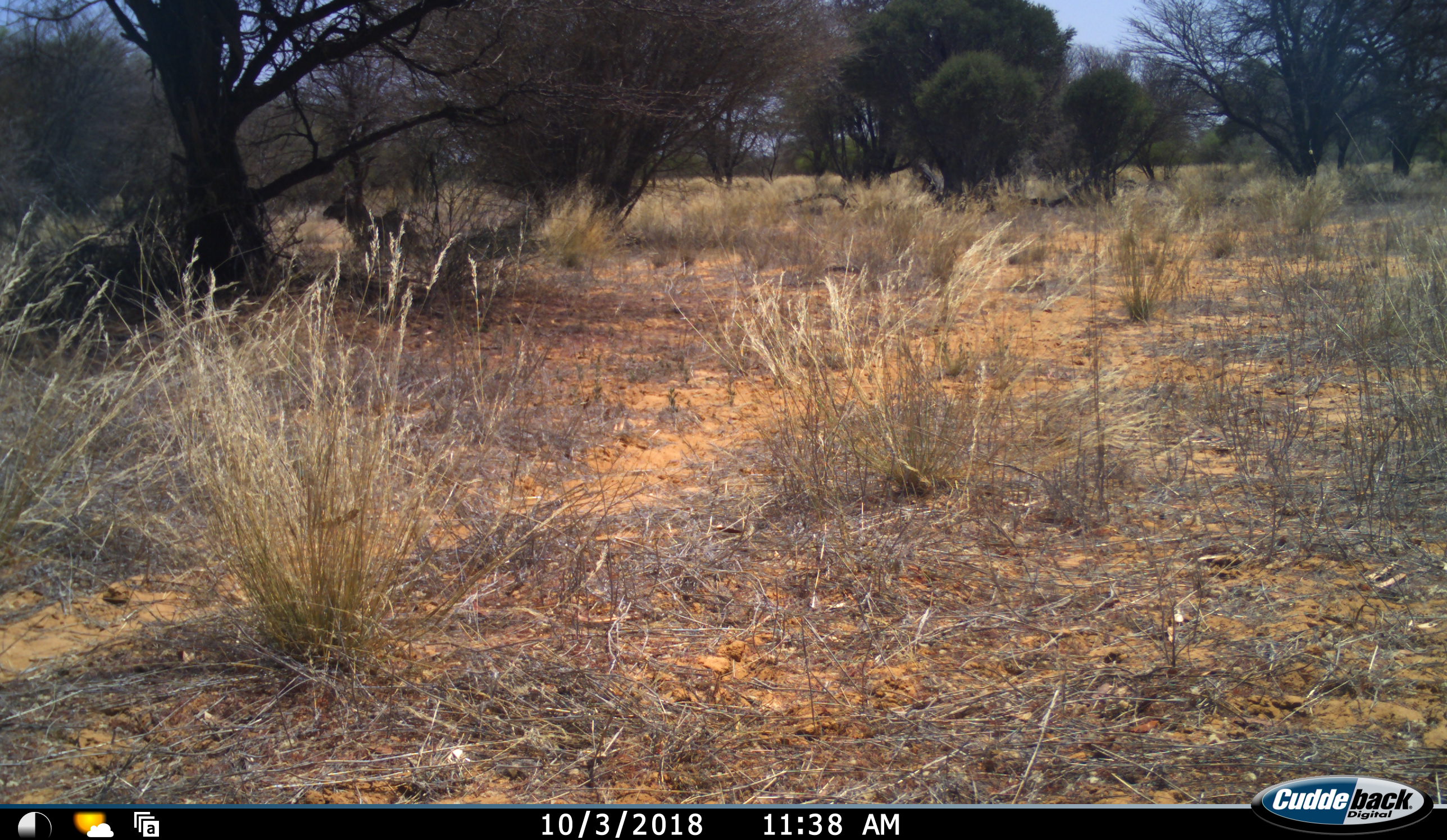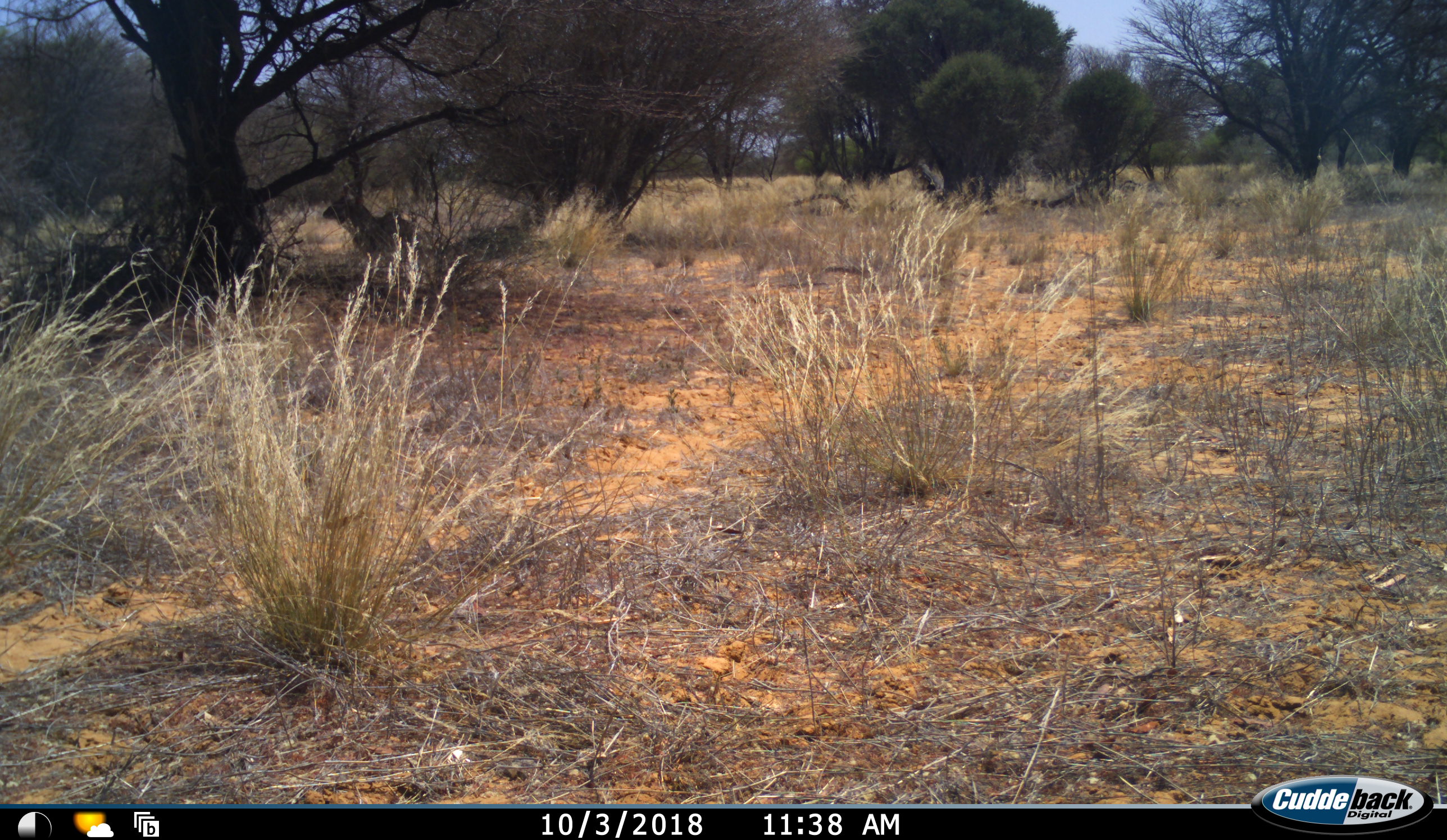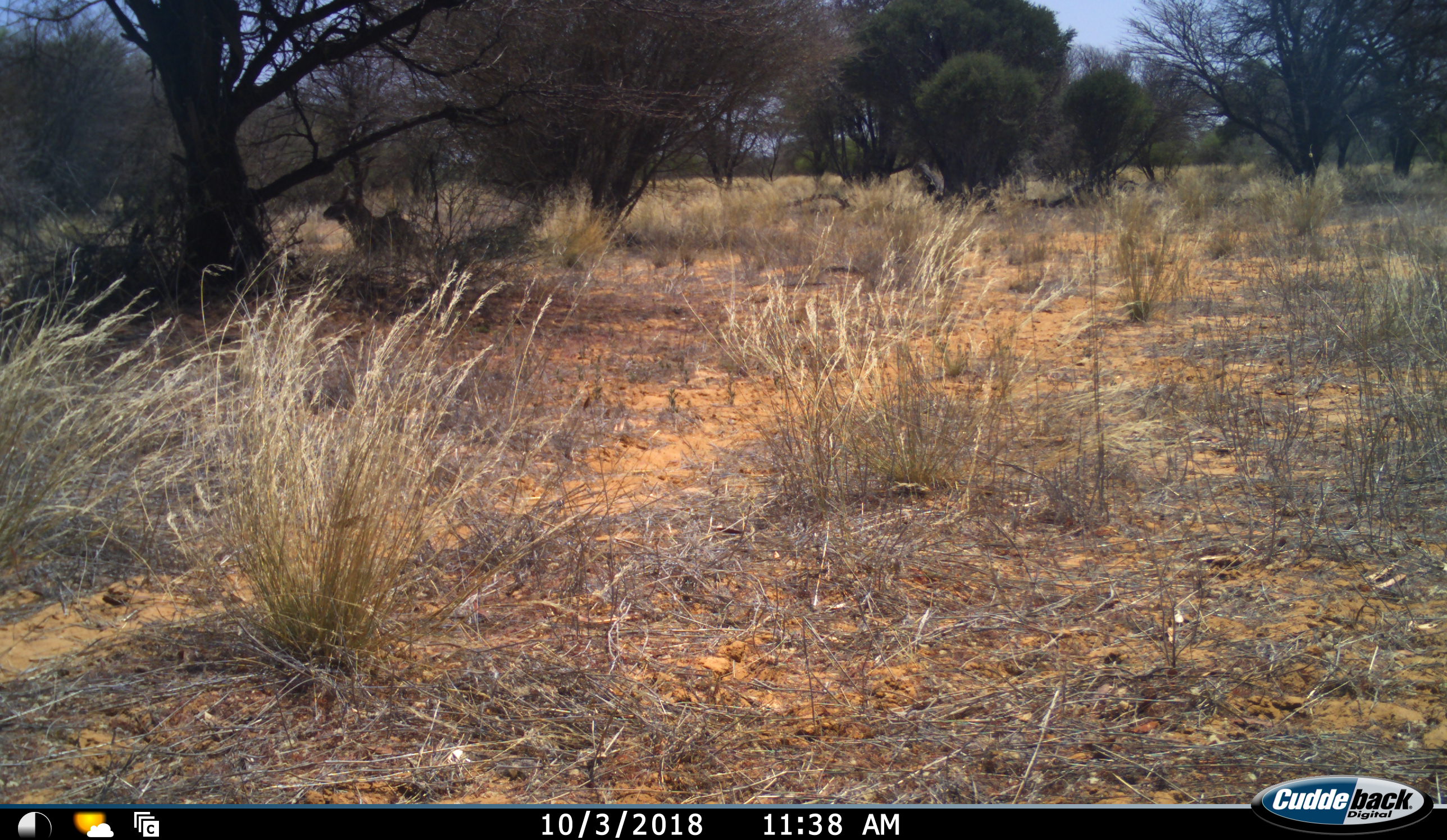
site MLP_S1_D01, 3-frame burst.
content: unidentified animal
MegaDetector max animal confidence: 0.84